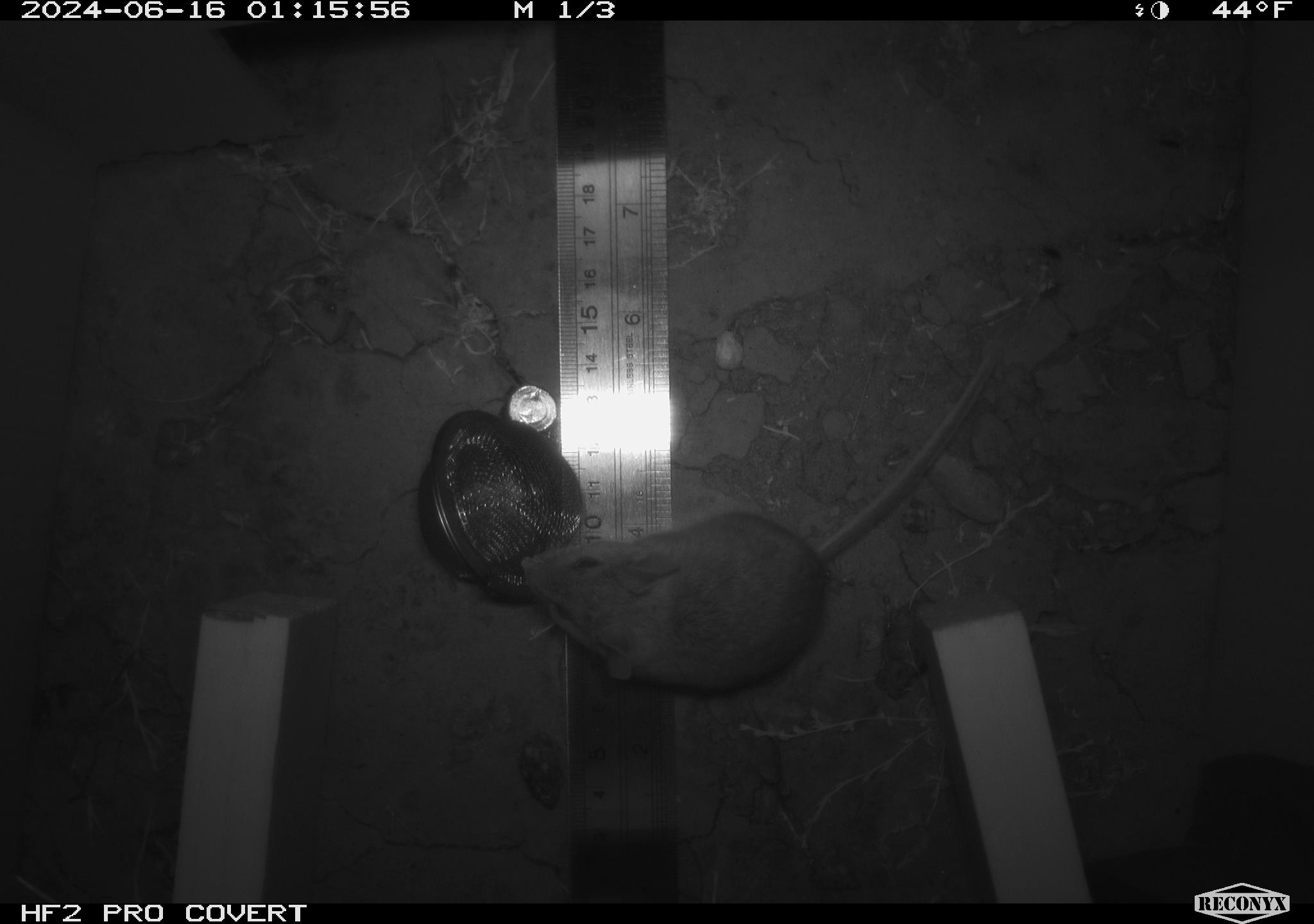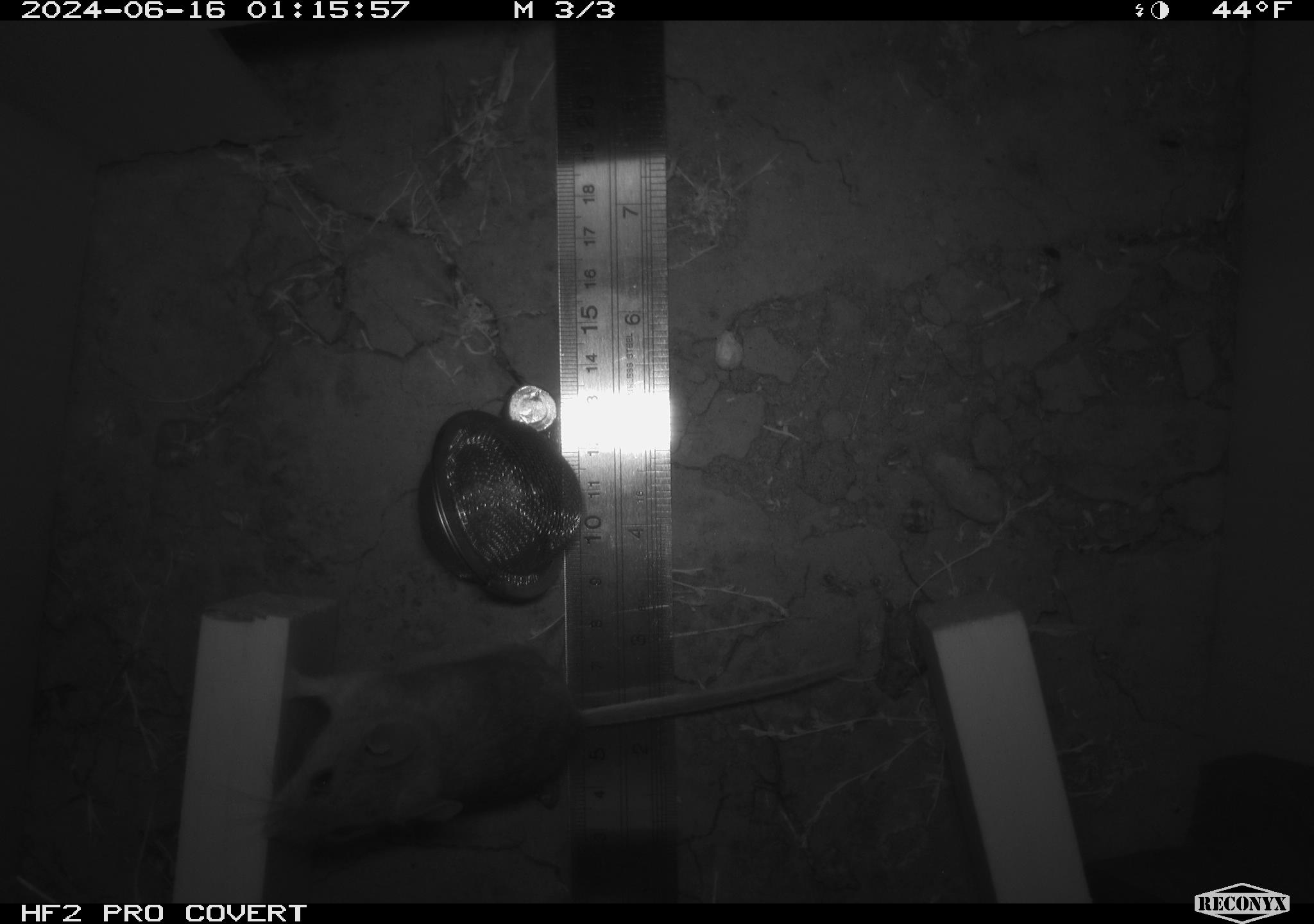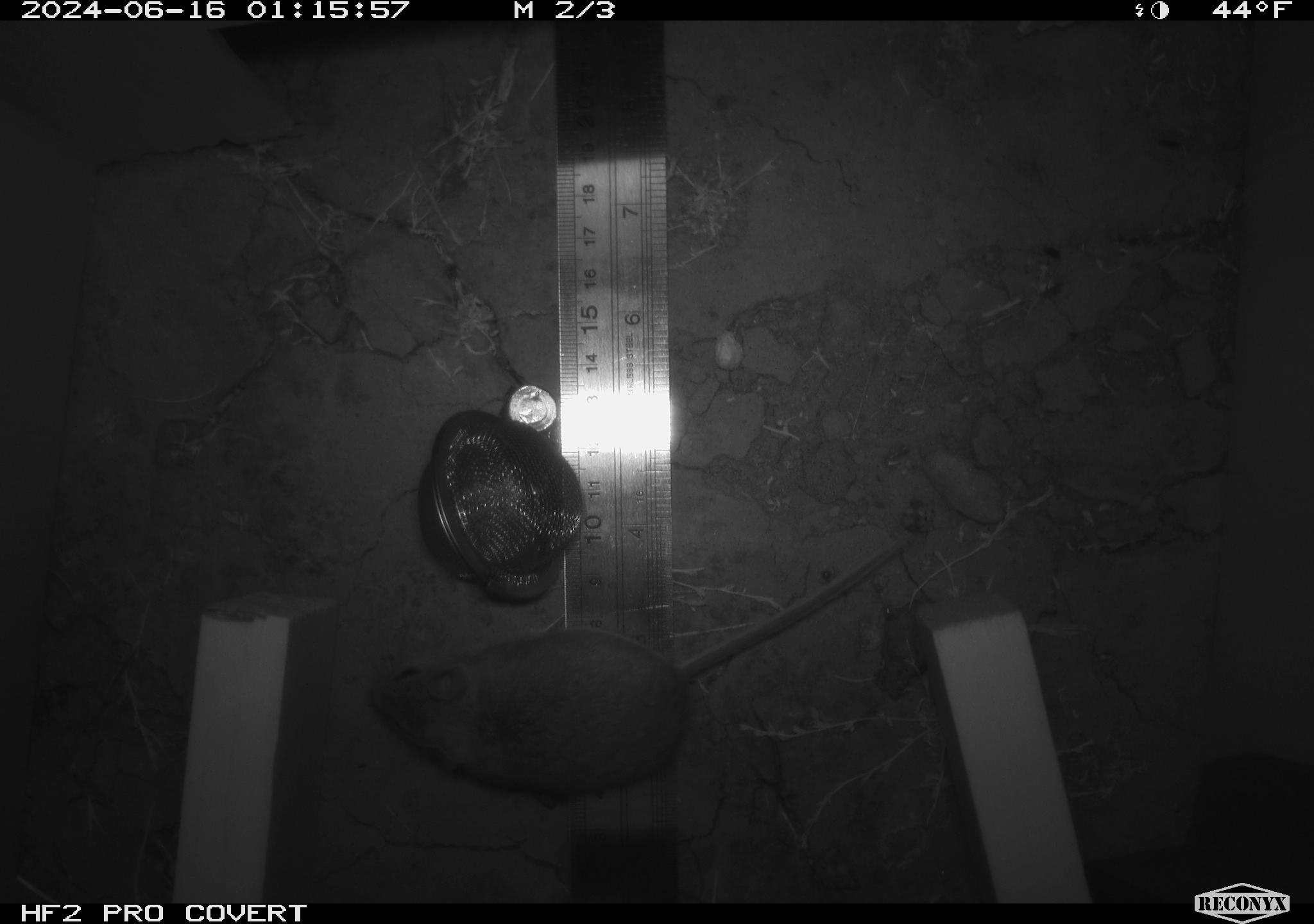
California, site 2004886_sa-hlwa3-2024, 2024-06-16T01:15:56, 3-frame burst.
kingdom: Animalia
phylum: Chordata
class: Mammalia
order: Rodentia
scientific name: Rodentia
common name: mouse species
Mouse species (Rodentia).